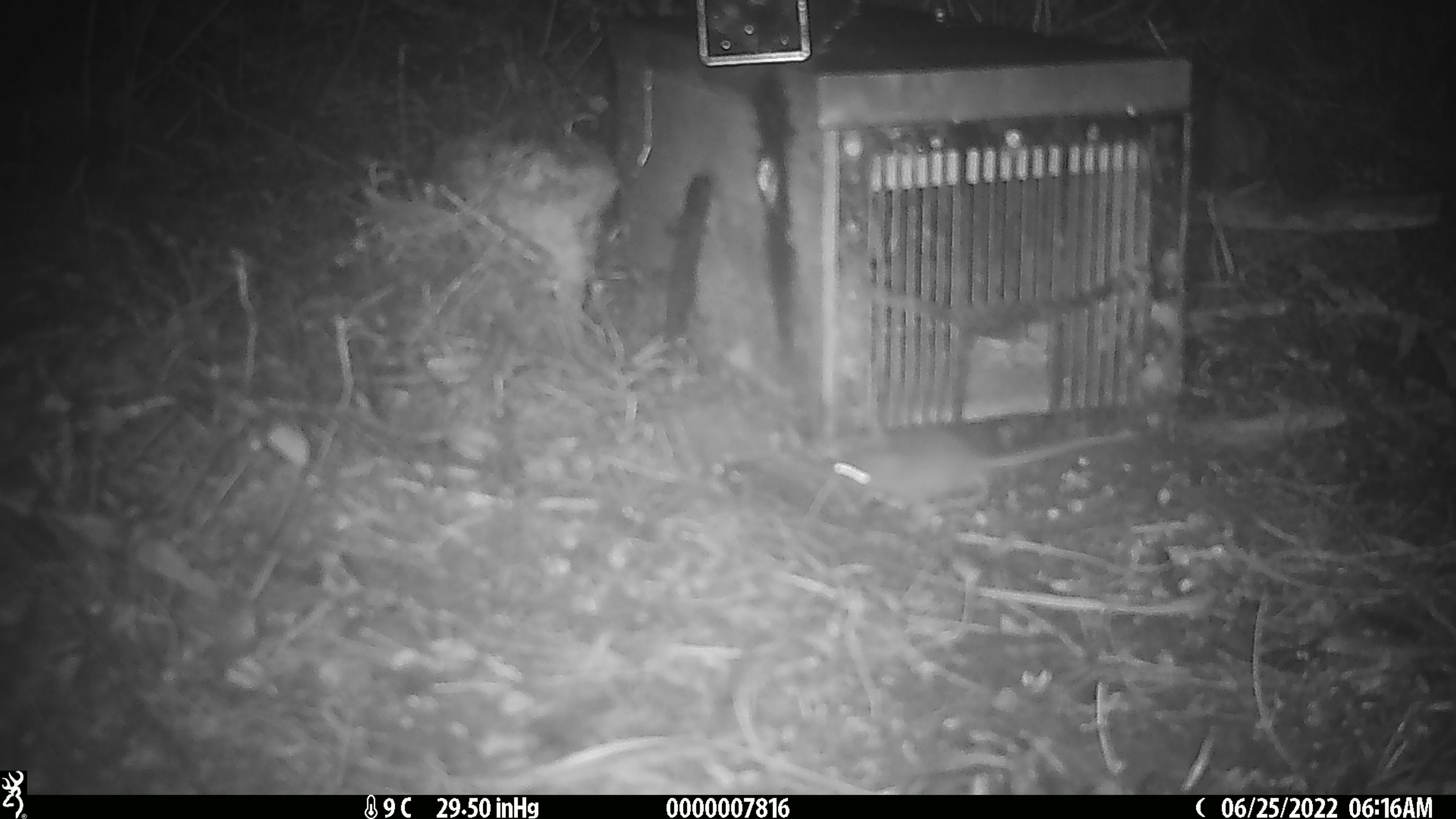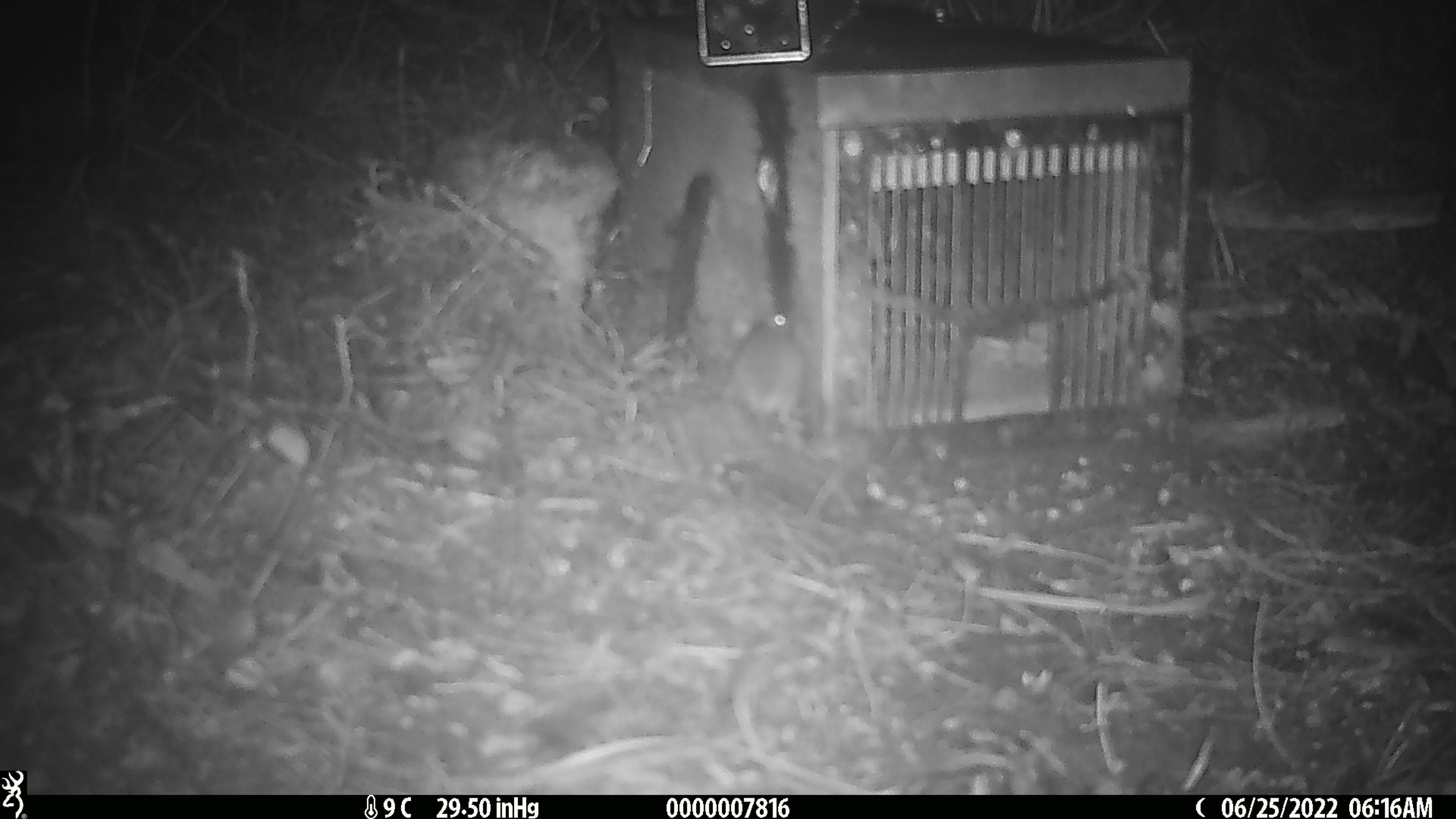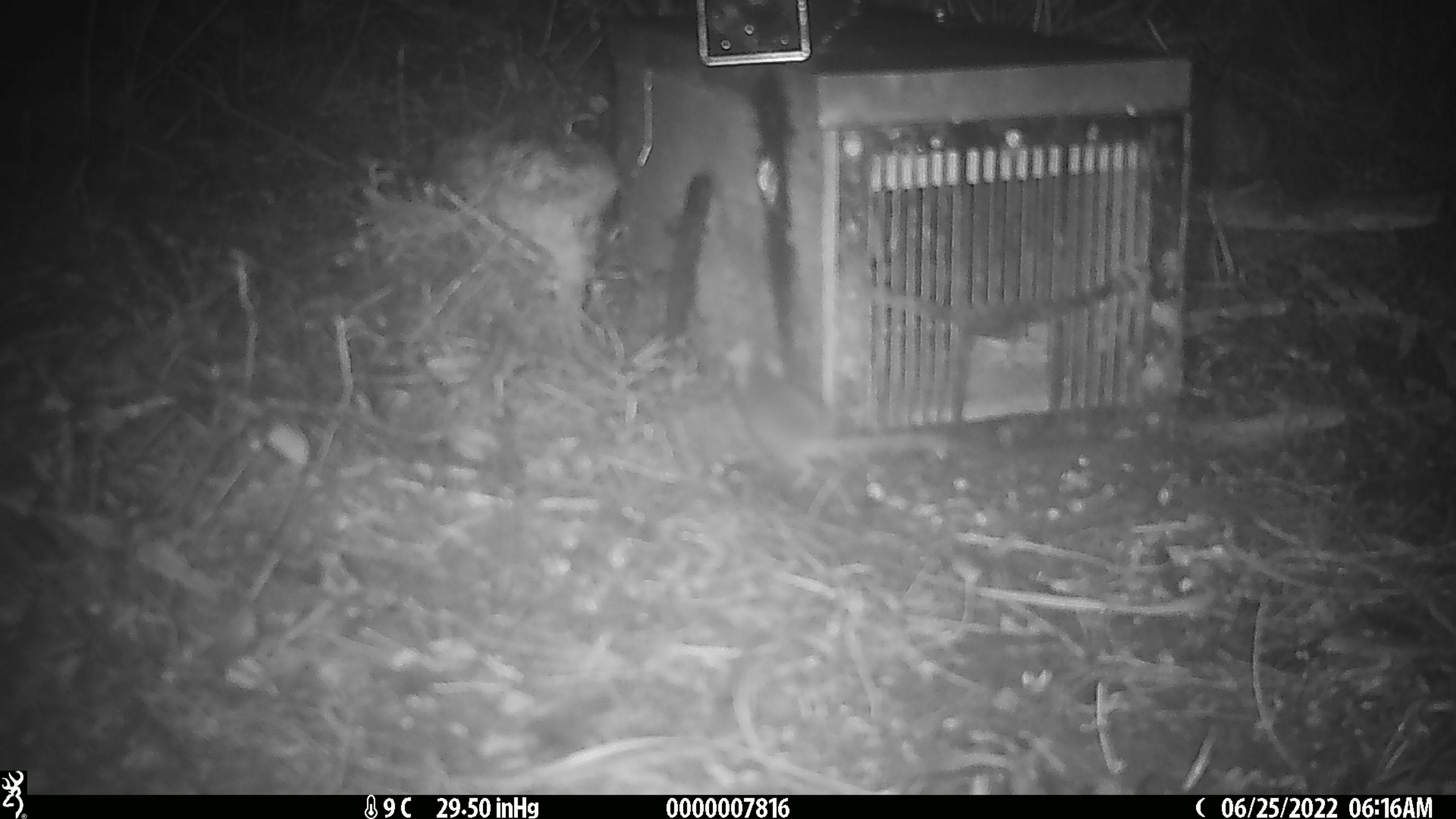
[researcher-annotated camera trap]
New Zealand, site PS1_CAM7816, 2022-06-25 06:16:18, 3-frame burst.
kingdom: Animalia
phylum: Chordata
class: Mammalia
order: Rodentia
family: Muridae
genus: Mus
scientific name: Mus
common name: mouse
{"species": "mouse (Mus)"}